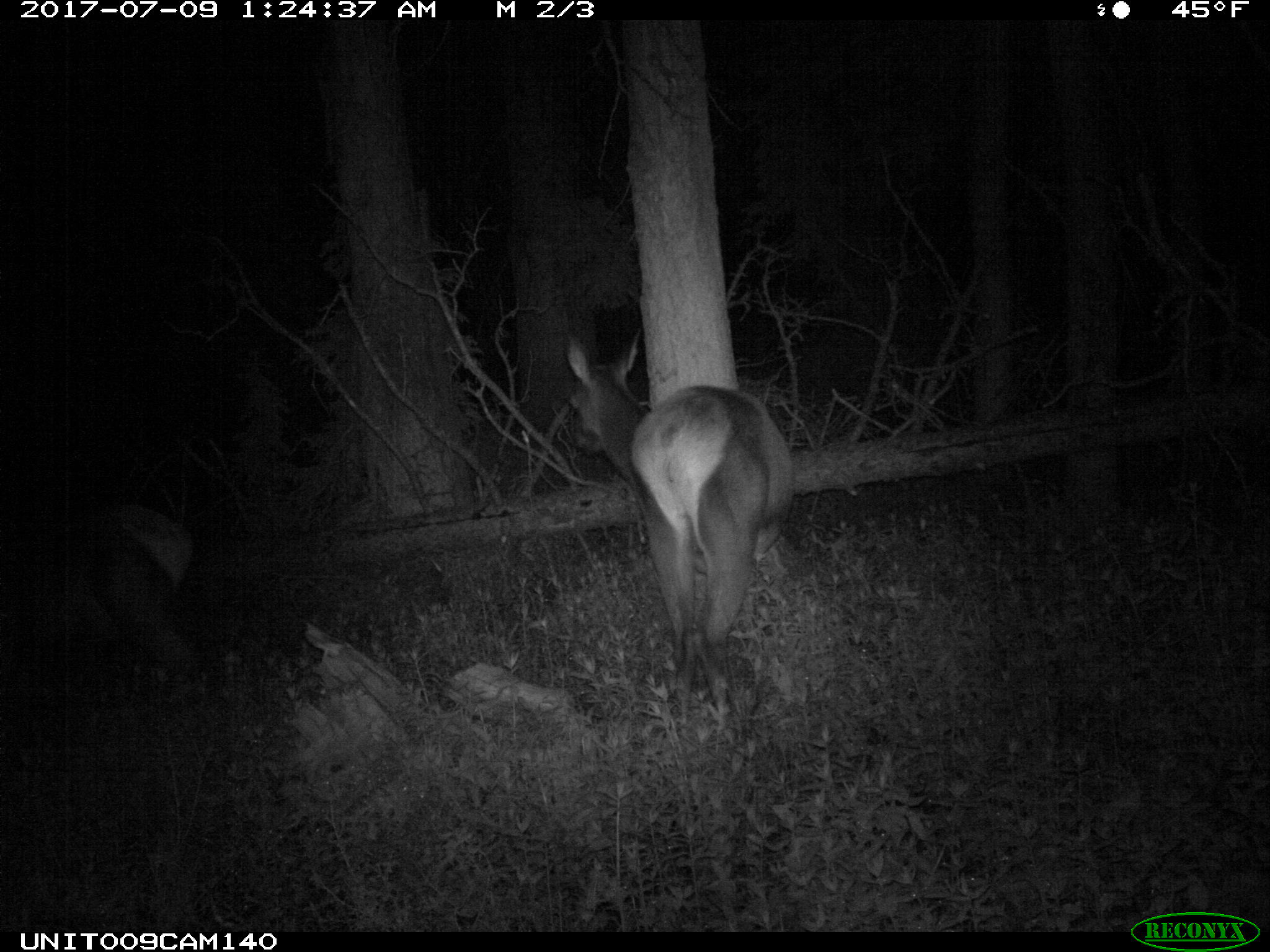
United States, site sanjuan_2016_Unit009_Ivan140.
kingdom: Animalia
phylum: Chordata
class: Mammalia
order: Artiodactyla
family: Cervidae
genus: Cervus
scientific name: Cervus elaphus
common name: red deer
Cervus elaphus (red deer).